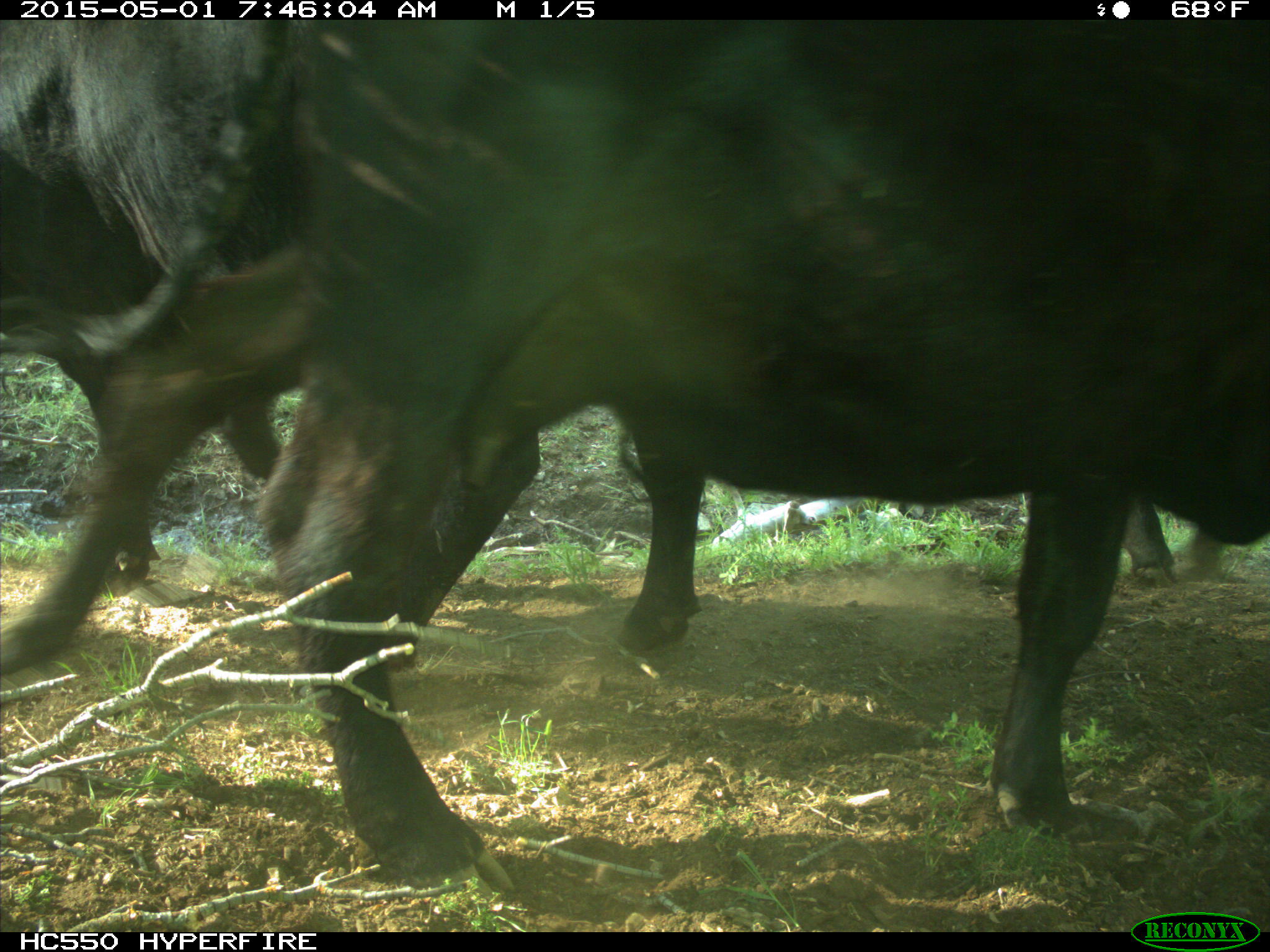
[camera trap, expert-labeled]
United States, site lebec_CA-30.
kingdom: Animalia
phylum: Chordata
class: Mammalia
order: Artiodactyla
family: Bovidae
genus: Bos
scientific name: Bos taurus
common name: domestic cow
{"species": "Bos taurus (domestic cow)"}